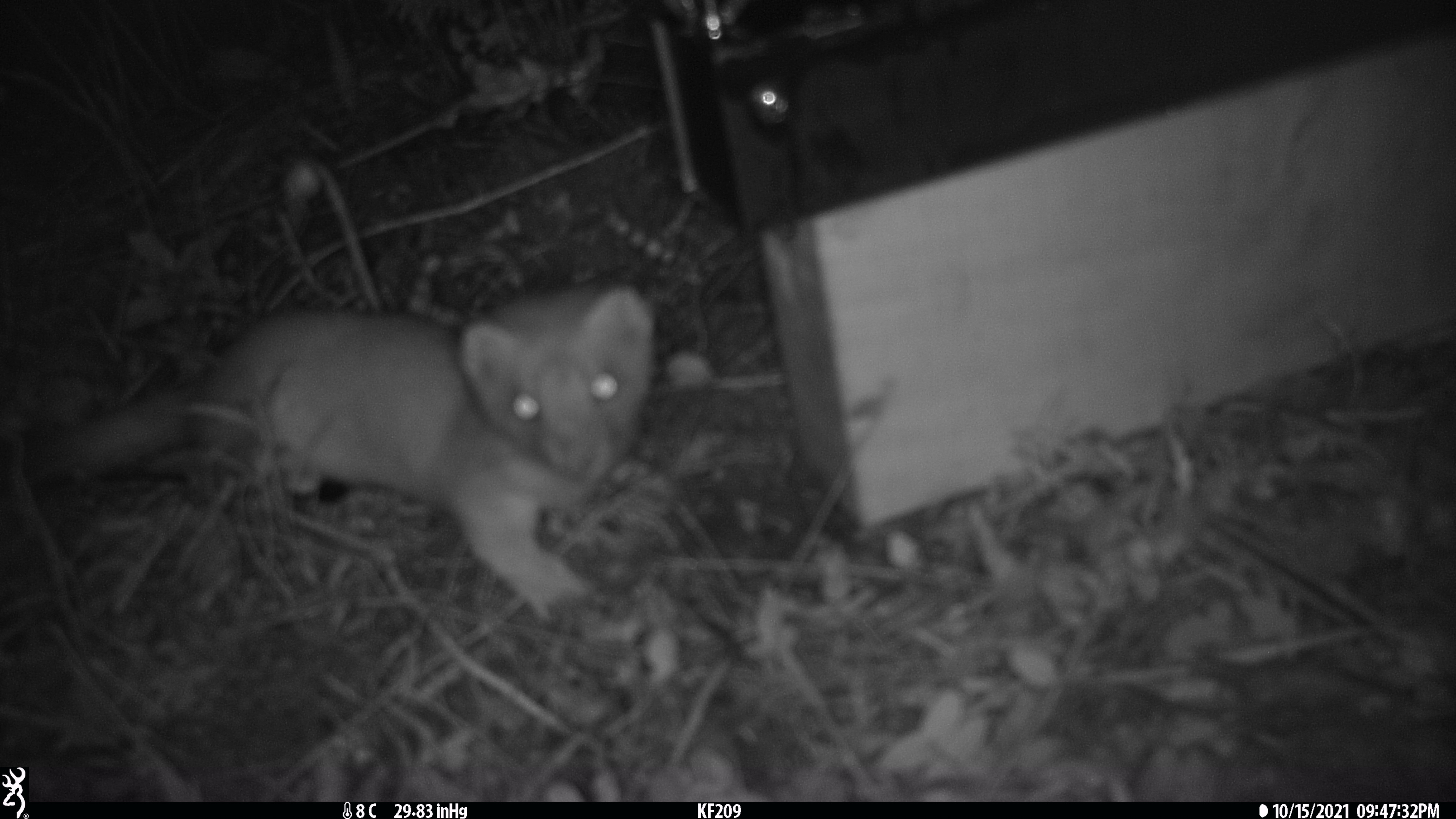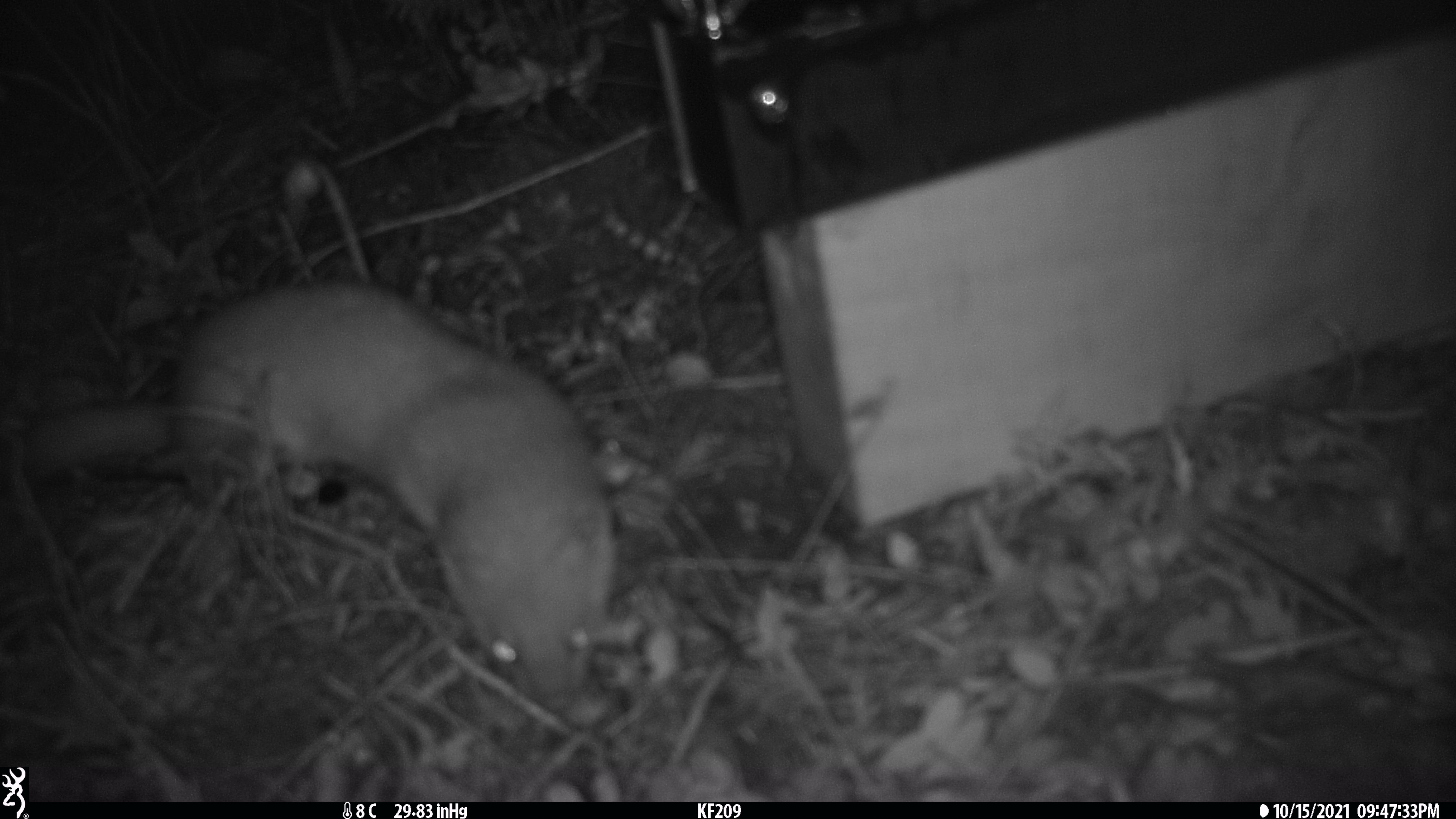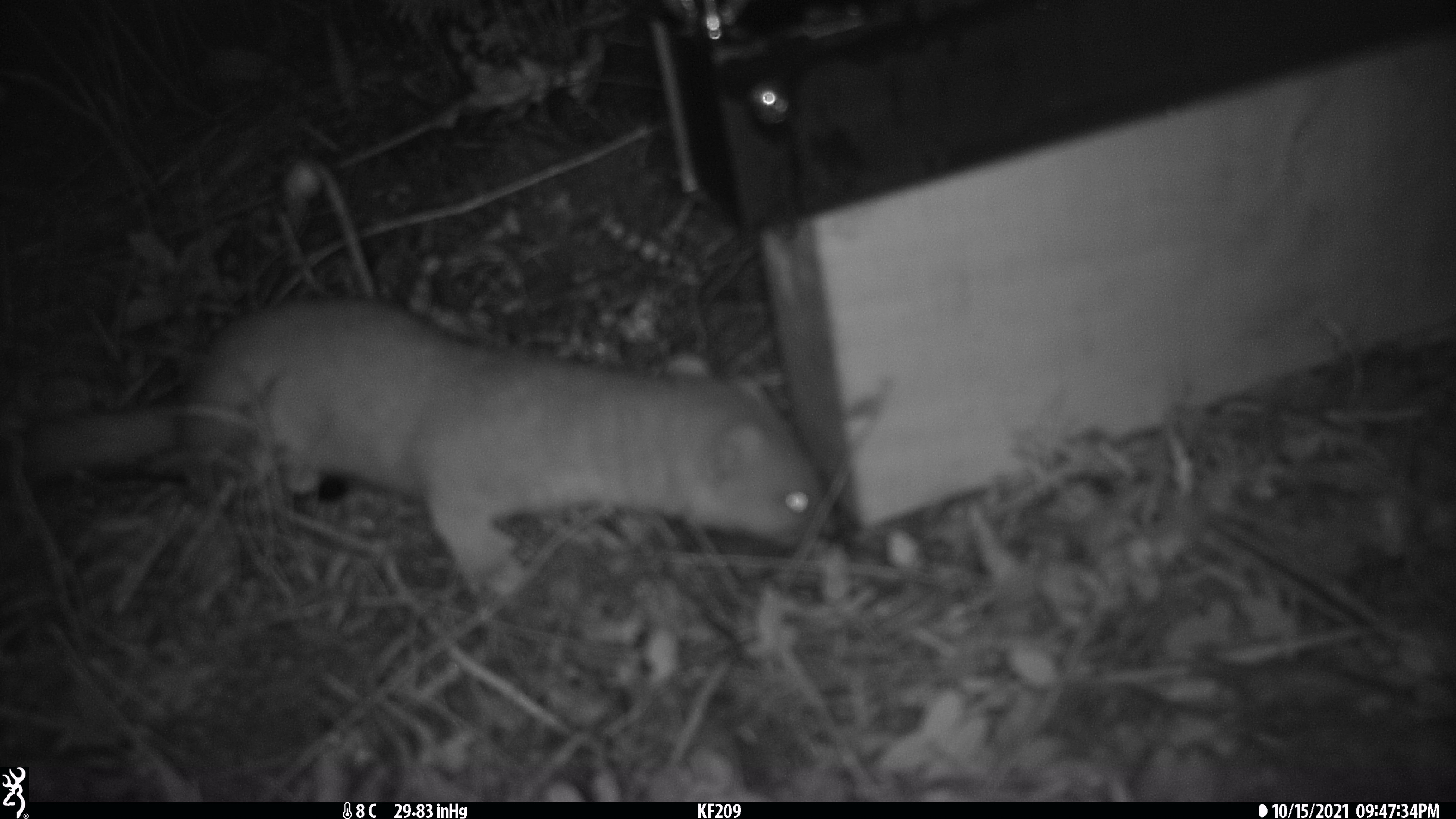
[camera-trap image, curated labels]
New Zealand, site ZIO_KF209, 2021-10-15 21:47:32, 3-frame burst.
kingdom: Animalia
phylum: Chordata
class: Mammalia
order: Carnivora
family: Mustelidae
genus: Mustela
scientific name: Mustela erminea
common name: stoat